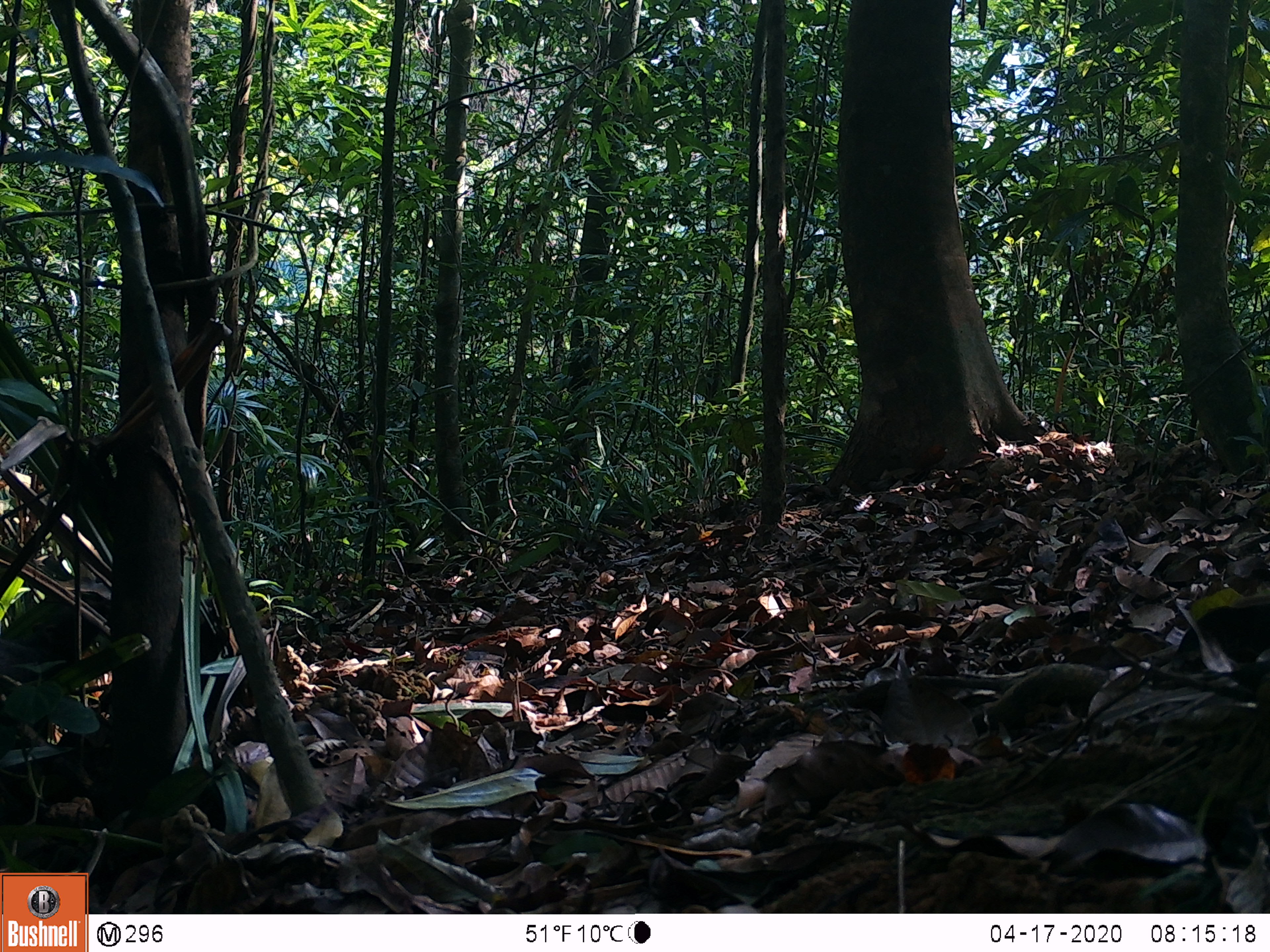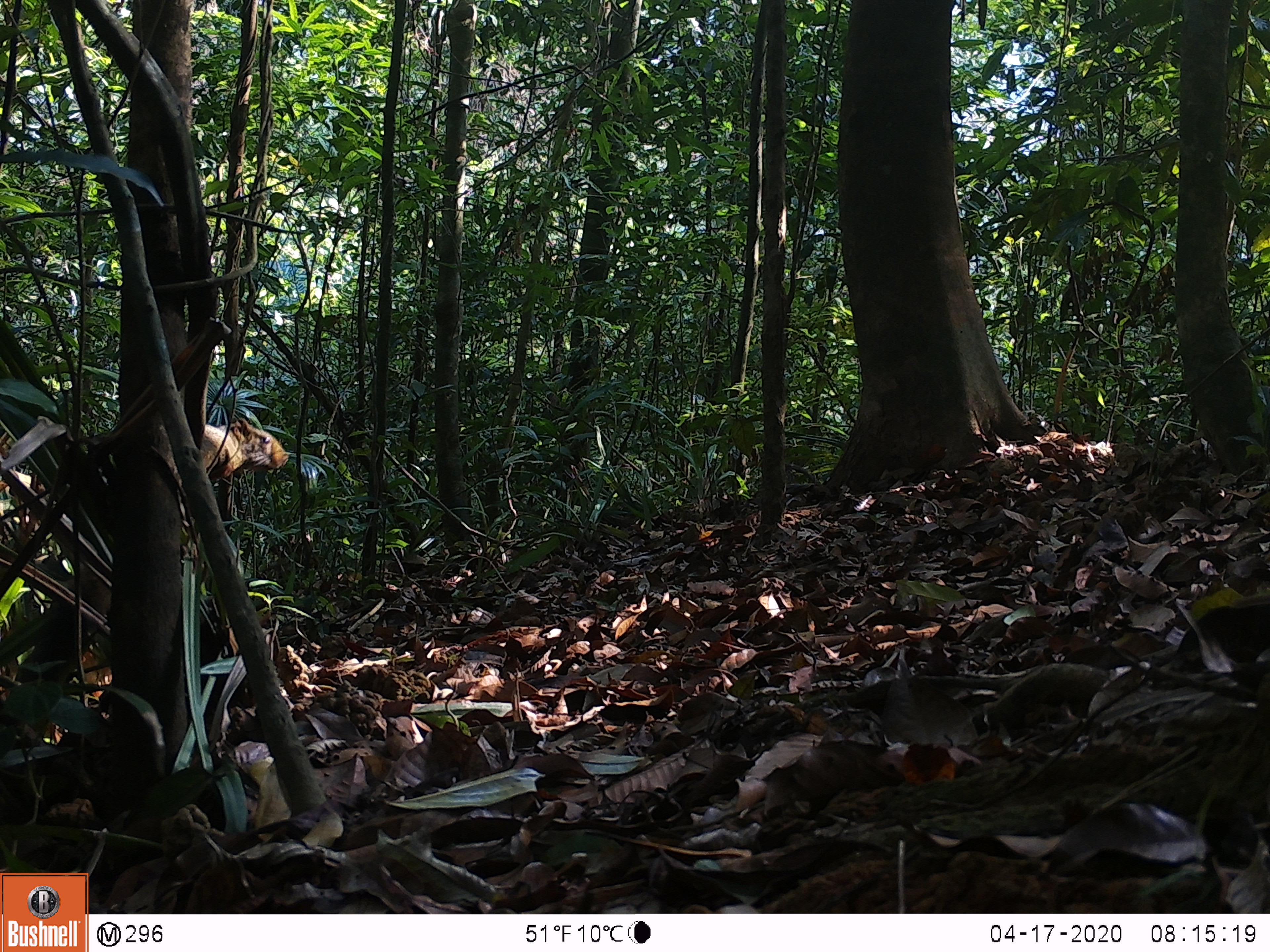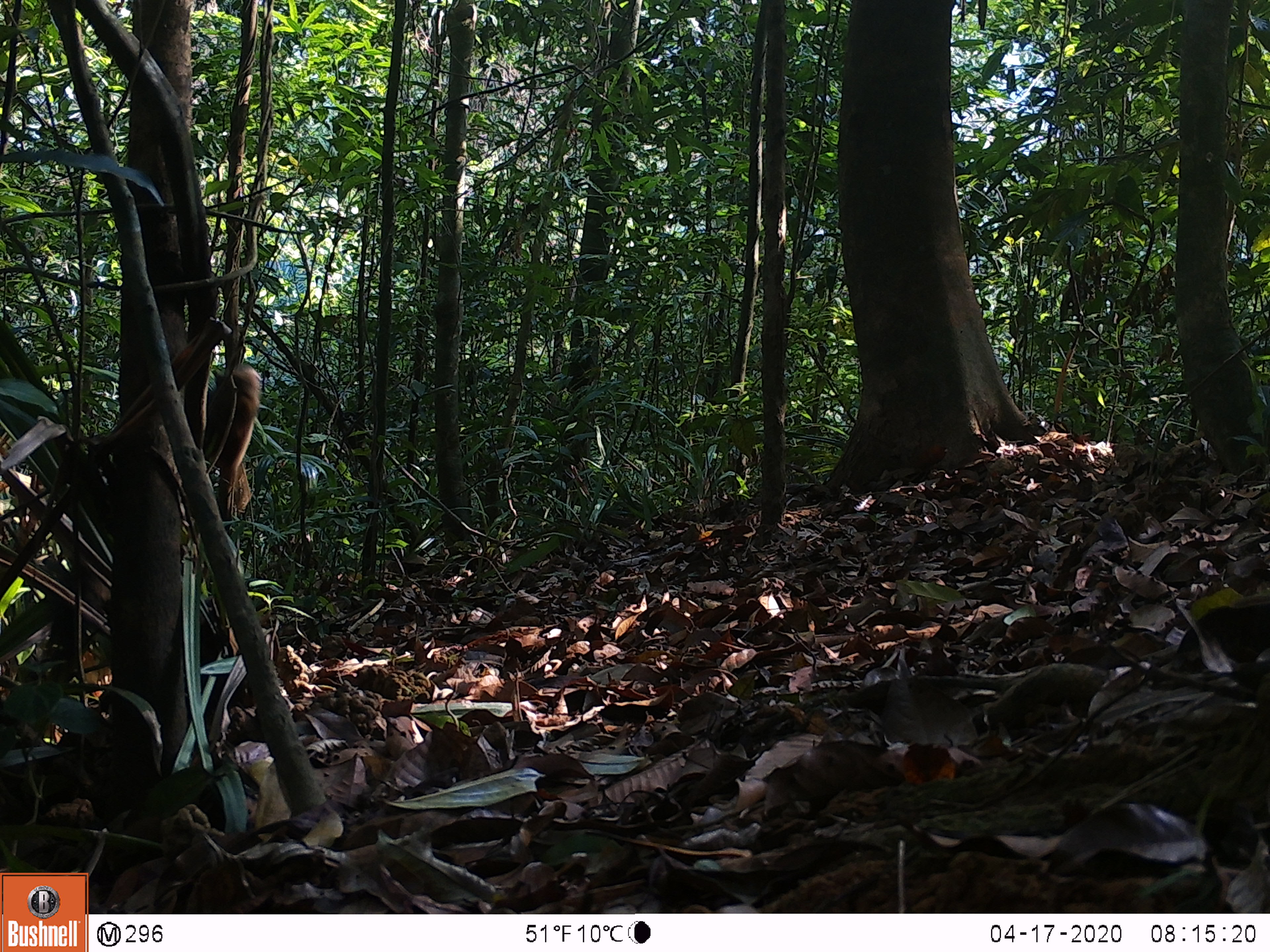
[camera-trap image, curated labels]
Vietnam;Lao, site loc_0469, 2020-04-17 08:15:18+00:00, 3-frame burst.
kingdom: Animalia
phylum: Chordata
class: Mammalia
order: Rodentia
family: Sciuridae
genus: Callosciurus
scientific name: Callosciurus erythraeus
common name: pallas's squirrel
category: pallass squirrel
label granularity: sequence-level